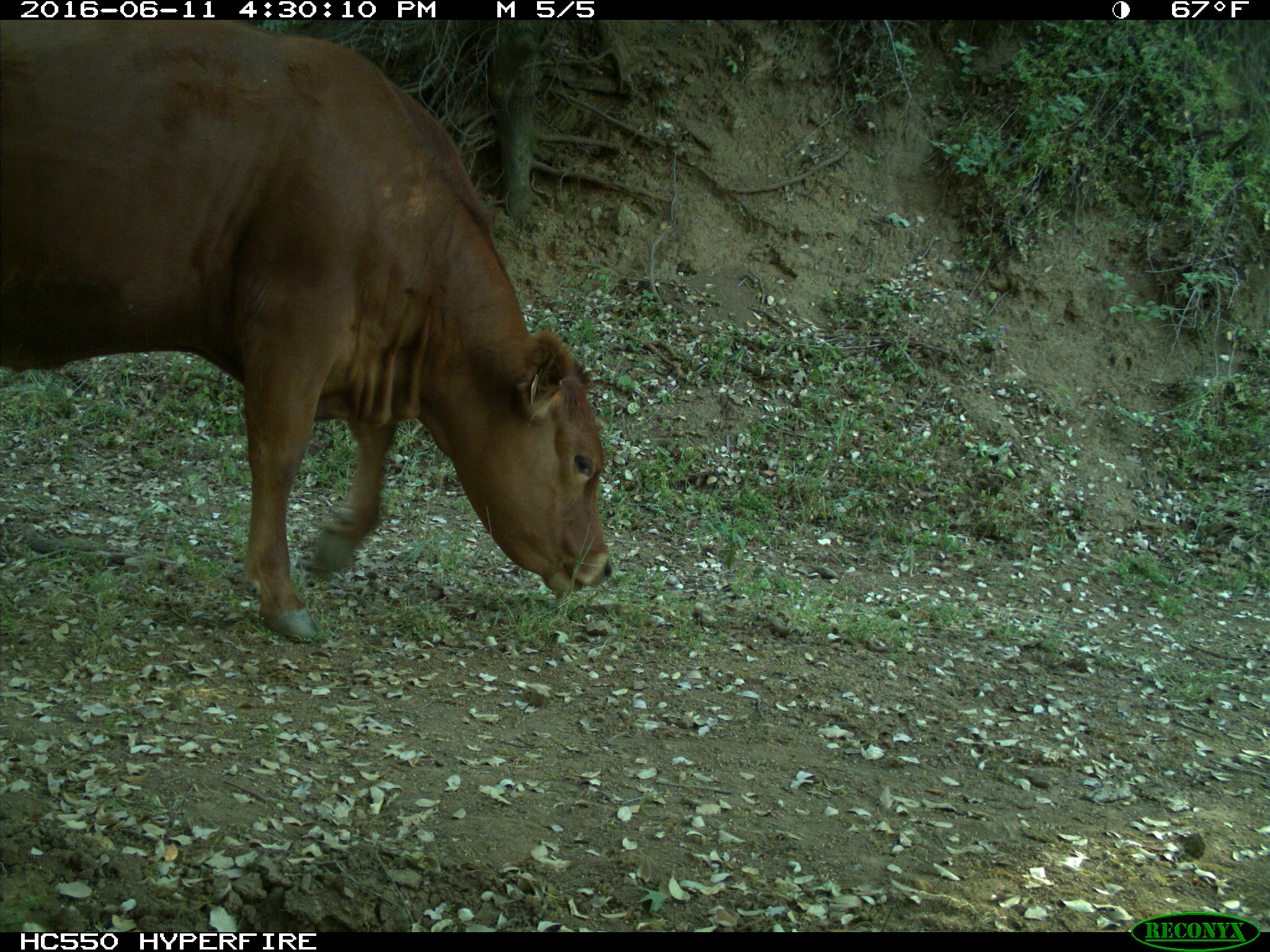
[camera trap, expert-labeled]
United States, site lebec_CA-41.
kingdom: Animalia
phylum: Chordata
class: Mammalia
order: Artiodactyla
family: Bovidae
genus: Bos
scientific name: Bos taurus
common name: domestic cow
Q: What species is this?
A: Bos taurus (domestic cow).